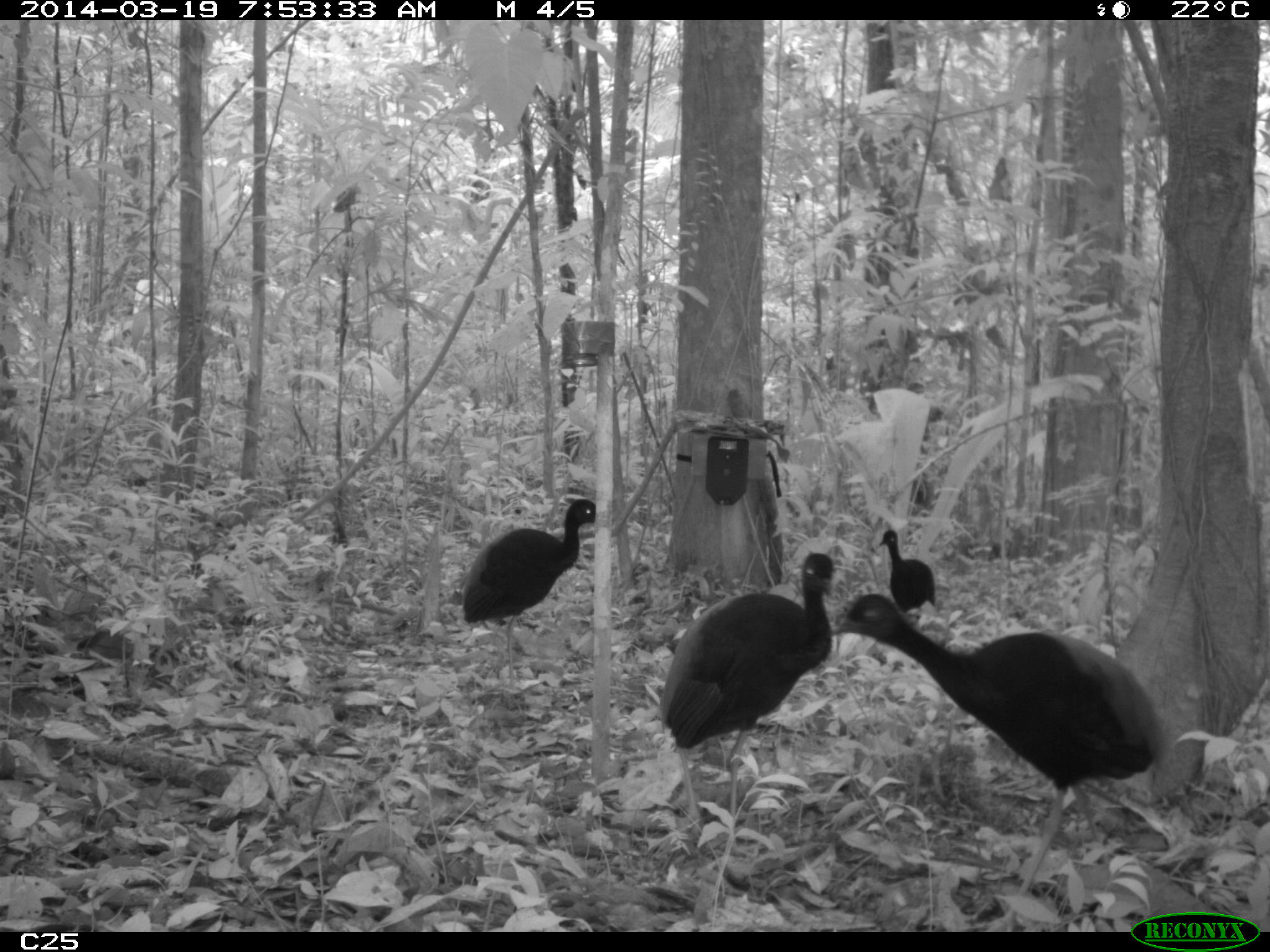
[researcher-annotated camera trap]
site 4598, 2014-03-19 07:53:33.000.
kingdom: Animalia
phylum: Chordata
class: Aves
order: Gruiformes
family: Psophiidae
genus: Psophia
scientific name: Psophia crepitans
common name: gray-winged trumpeter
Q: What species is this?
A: Psophia crepitans (gray-winged trumpeter).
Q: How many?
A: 6.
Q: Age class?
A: Adult.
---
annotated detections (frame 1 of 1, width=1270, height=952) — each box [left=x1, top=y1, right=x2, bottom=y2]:
psophia crepitans: [left=829, top=591, right=1165, bottom=928]; [left=654, top=551, right=843, bottom=870]; [left=458, top=496, right=595, bottom=689]; [left=876, top=527, right=939, bottom=617]